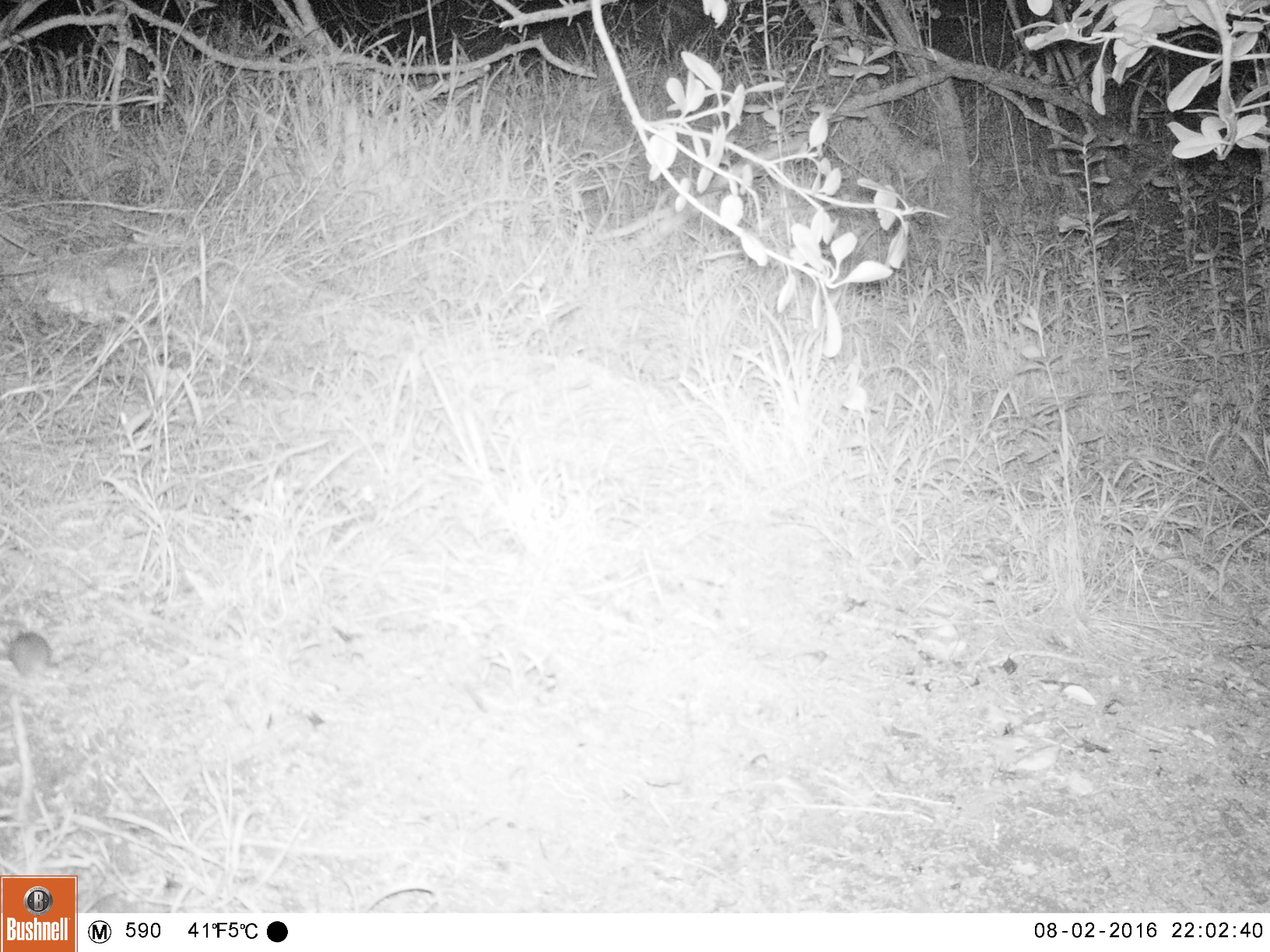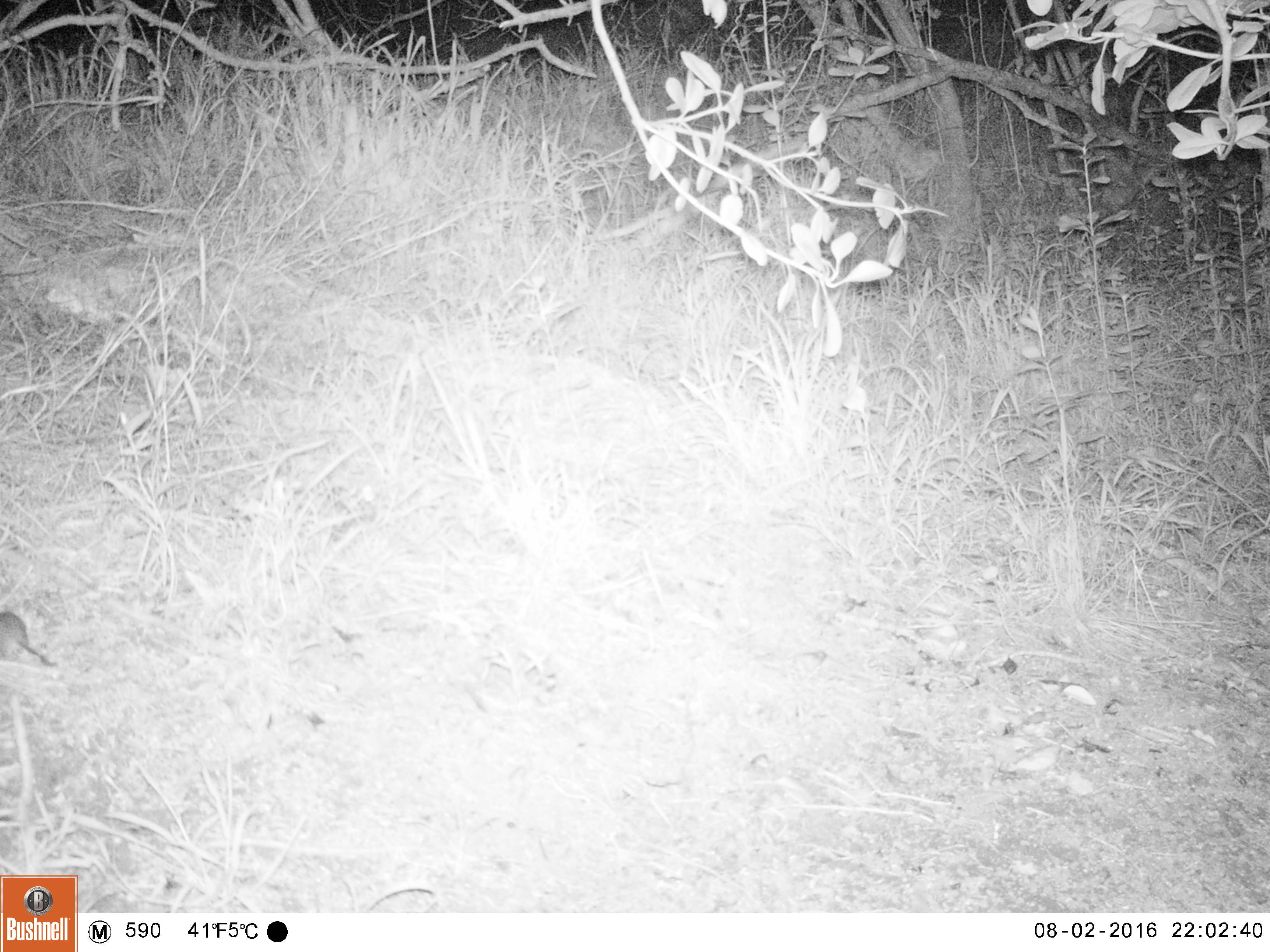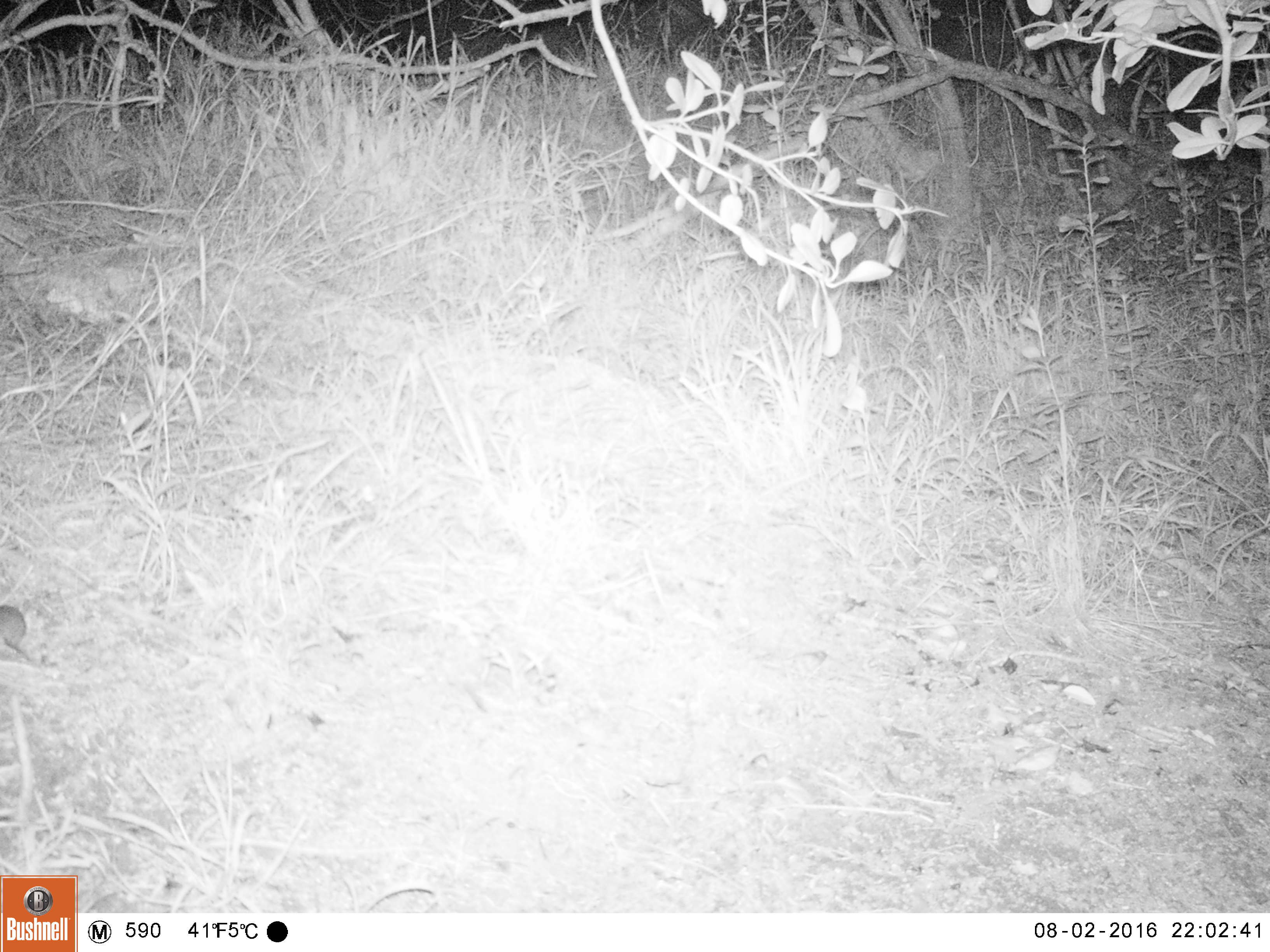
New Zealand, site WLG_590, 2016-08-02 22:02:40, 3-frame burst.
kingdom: Animalia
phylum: Chordata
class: Mammalia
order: Rodentia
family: Muridae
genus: Mus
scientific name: Mus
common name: mouse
Mouse (Mus).